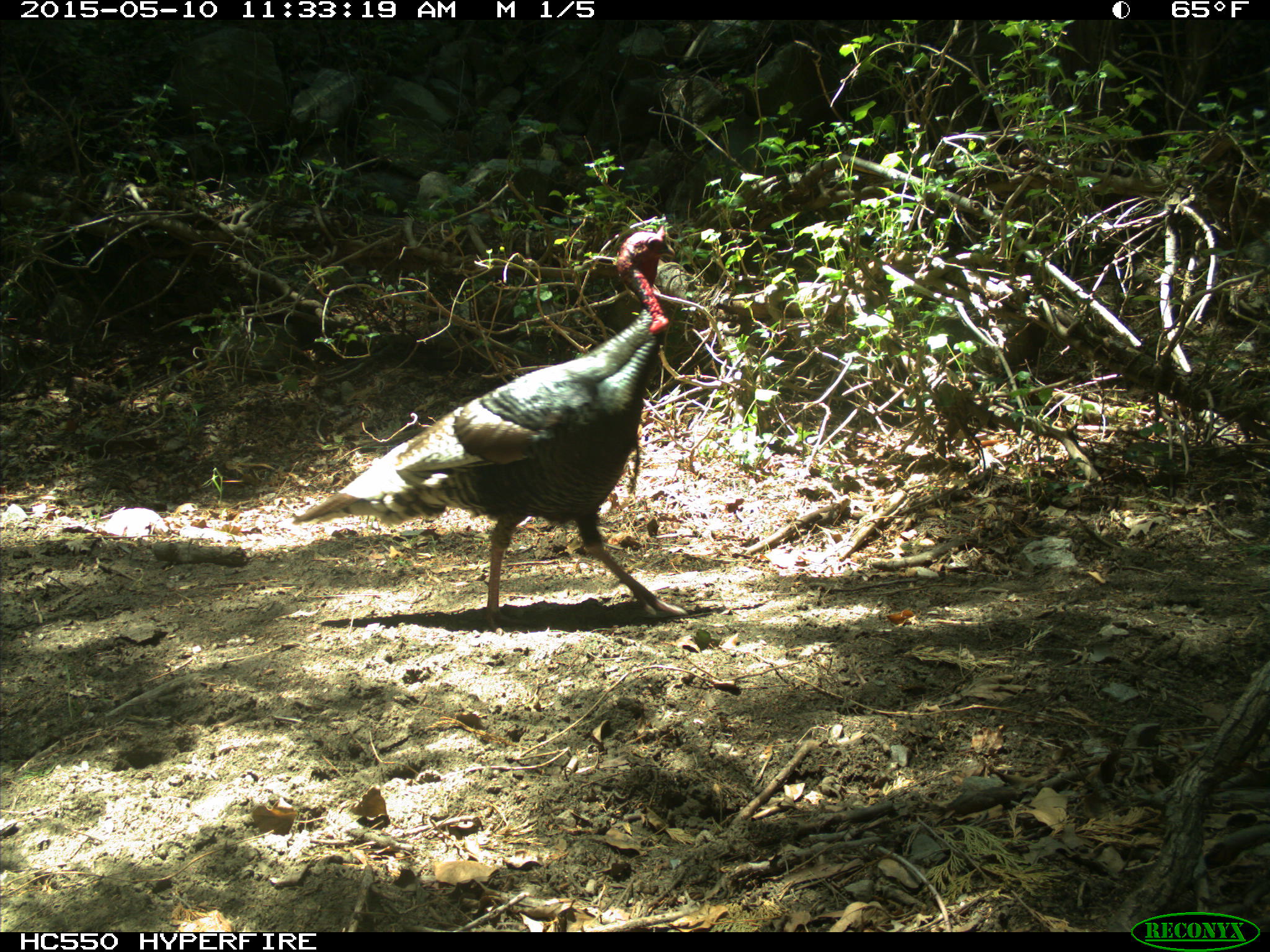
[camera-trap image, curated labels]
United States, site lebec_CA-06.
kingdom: Animalia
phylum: Chordata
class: Aves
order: Galliformes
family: Phasianidae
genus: Meleagris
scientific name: Meleagris gallopavo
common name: wild turkey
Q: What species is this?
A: Meleagris gallopavo (wild turkey).